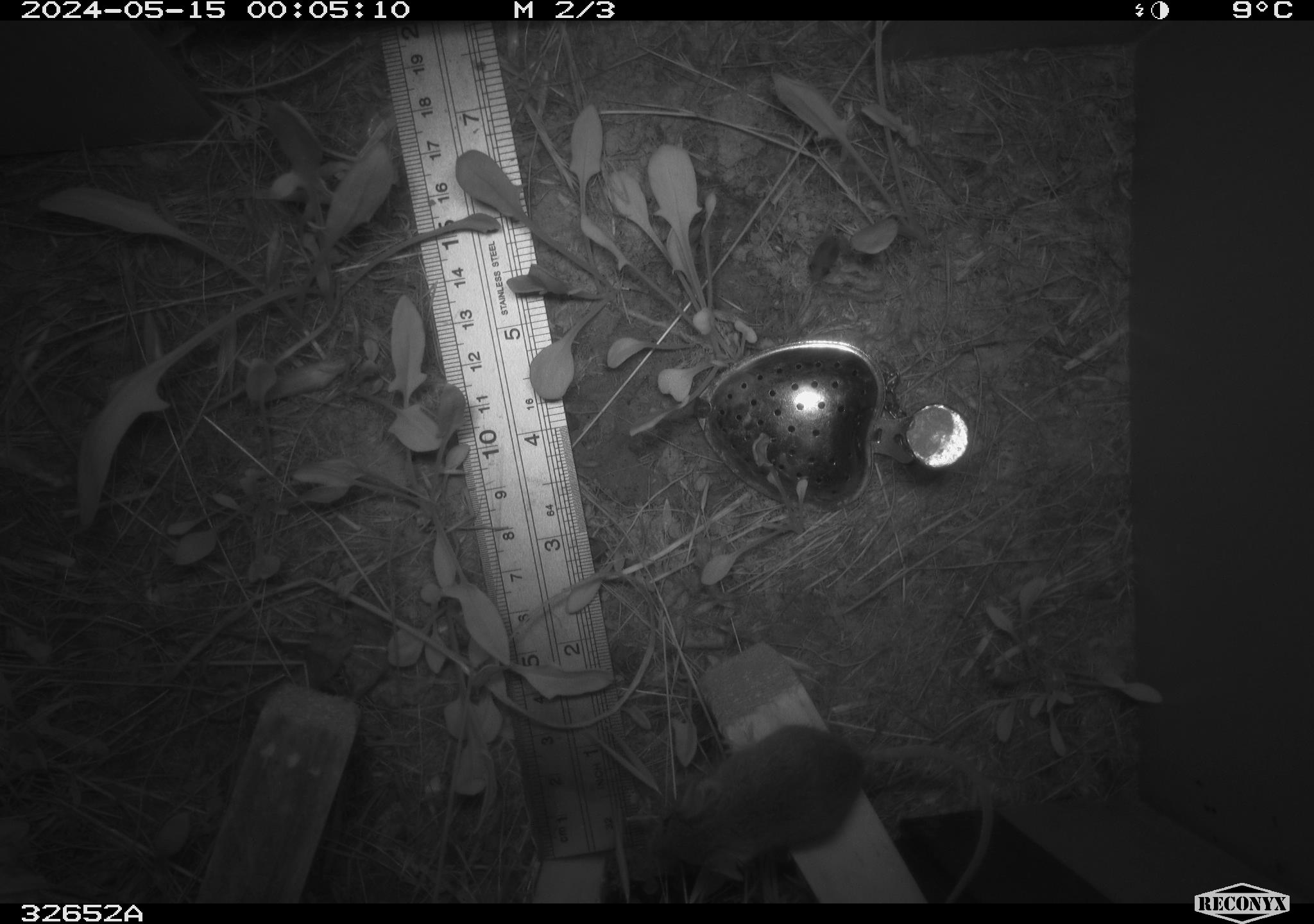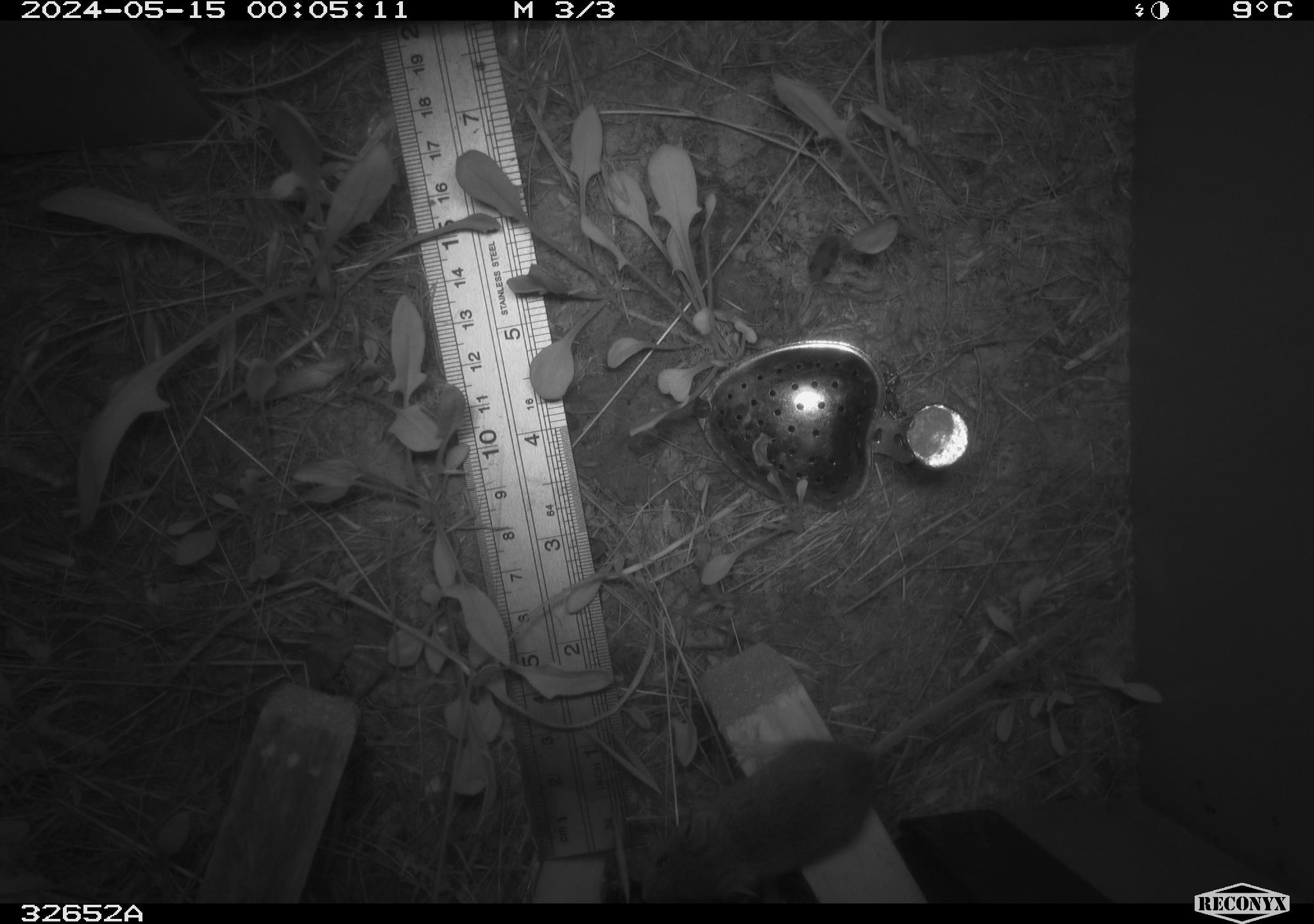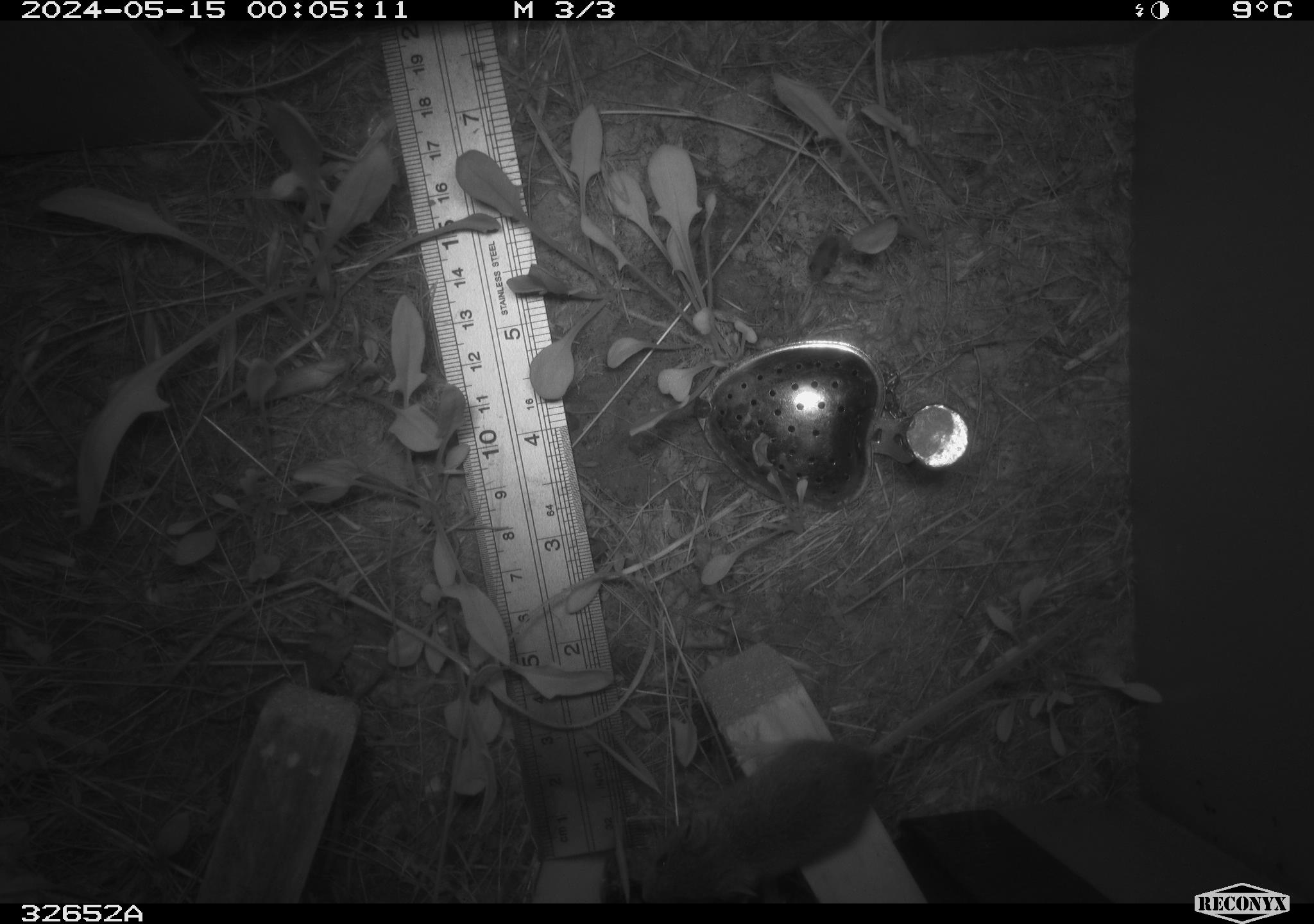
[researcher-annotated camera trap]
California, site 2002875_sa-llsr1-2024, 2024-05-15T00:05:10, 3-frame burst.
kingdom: Animalia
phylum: Chordata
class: Mammalia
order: Rodentia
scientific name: Rodentia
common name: rodent